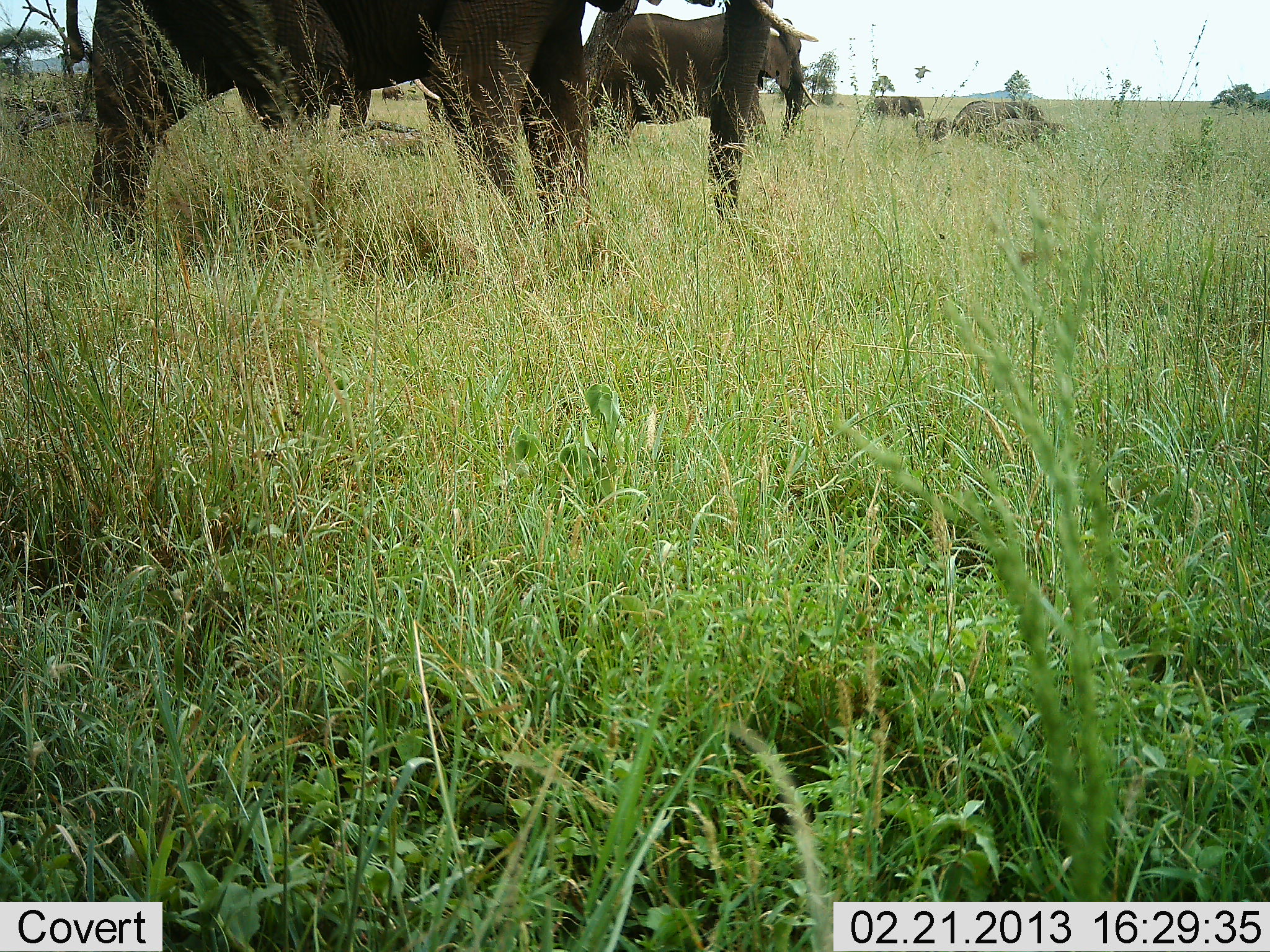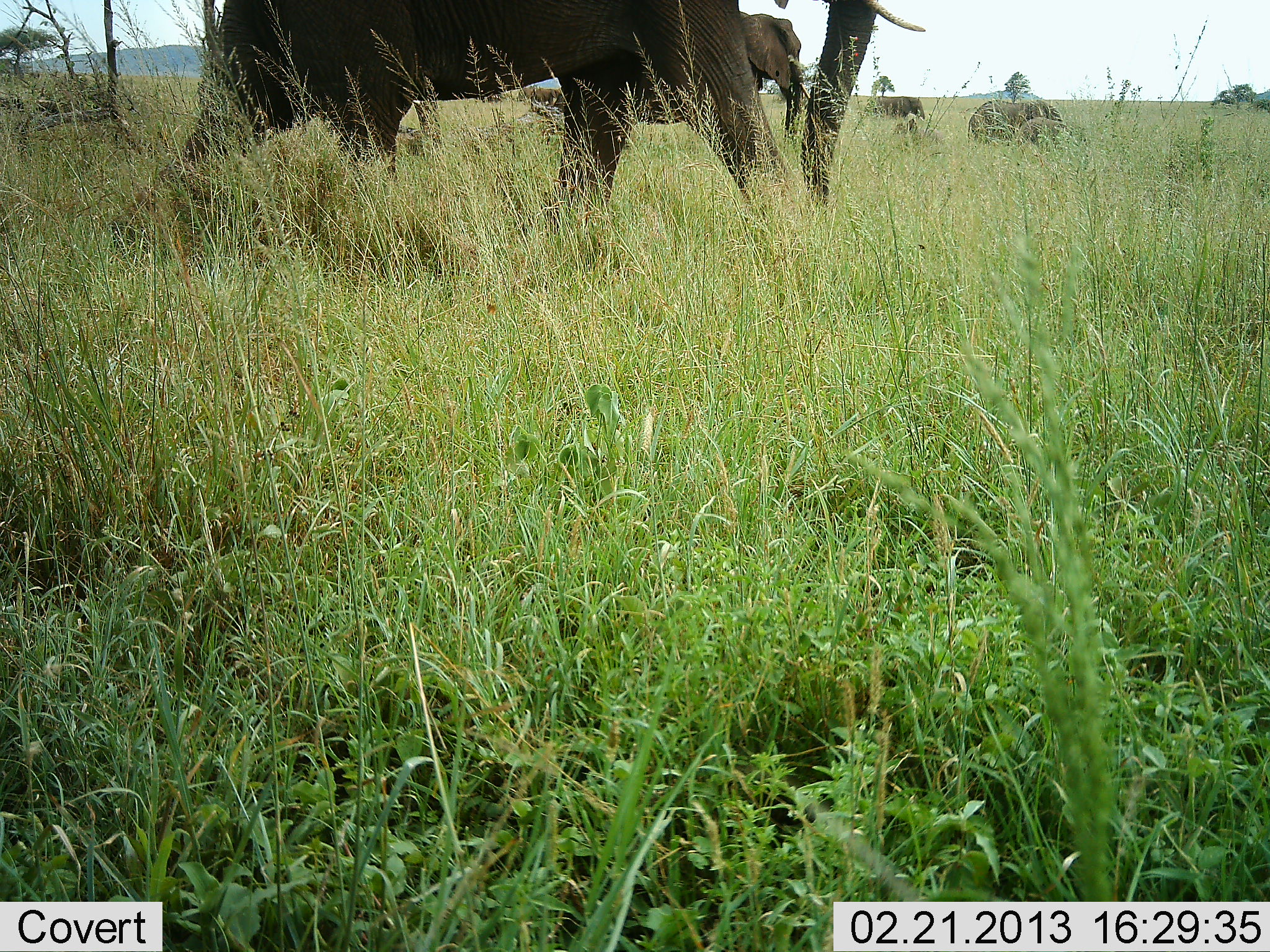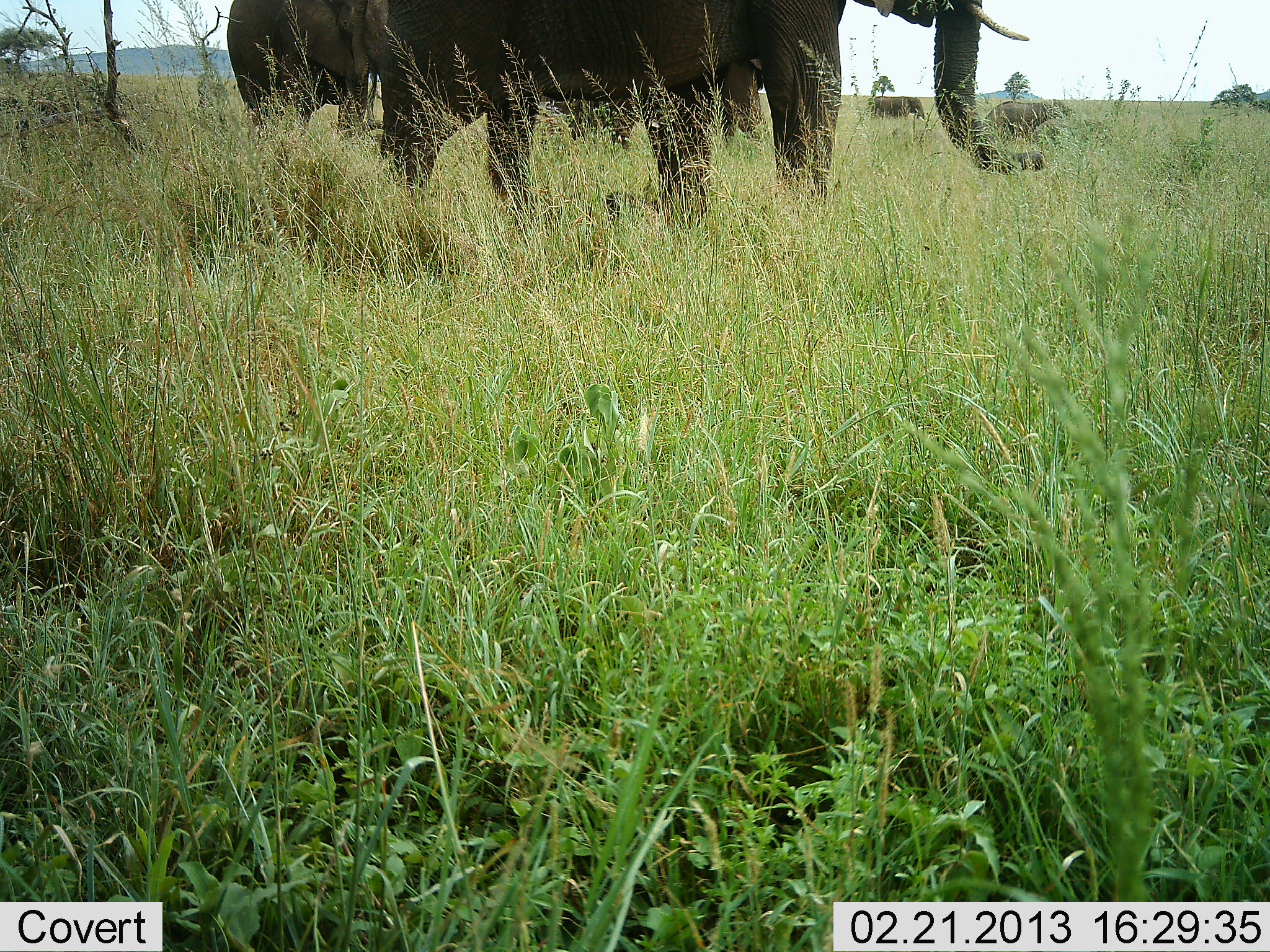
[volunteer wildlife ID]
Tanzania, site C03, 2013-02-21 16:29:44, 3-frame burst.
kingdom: Animalia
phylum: Chordata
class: Mammalia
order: Proboscidea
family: Elephantidae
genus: Loxodonta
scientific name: Loxodonta africana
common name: african bush elephant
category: elephant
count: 5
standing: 25%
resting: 9%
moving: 95%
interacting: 0%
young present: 43%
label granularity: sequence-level